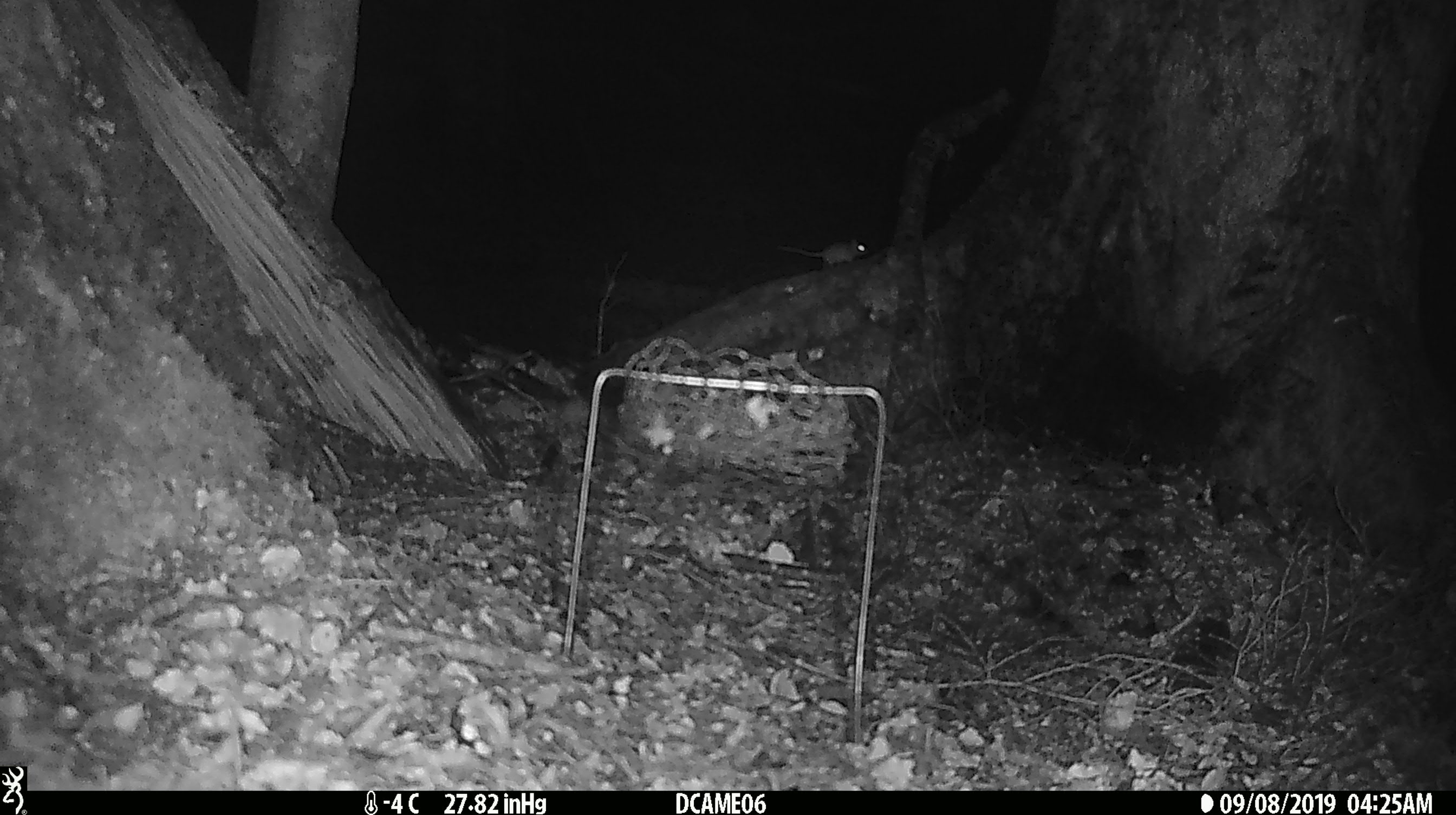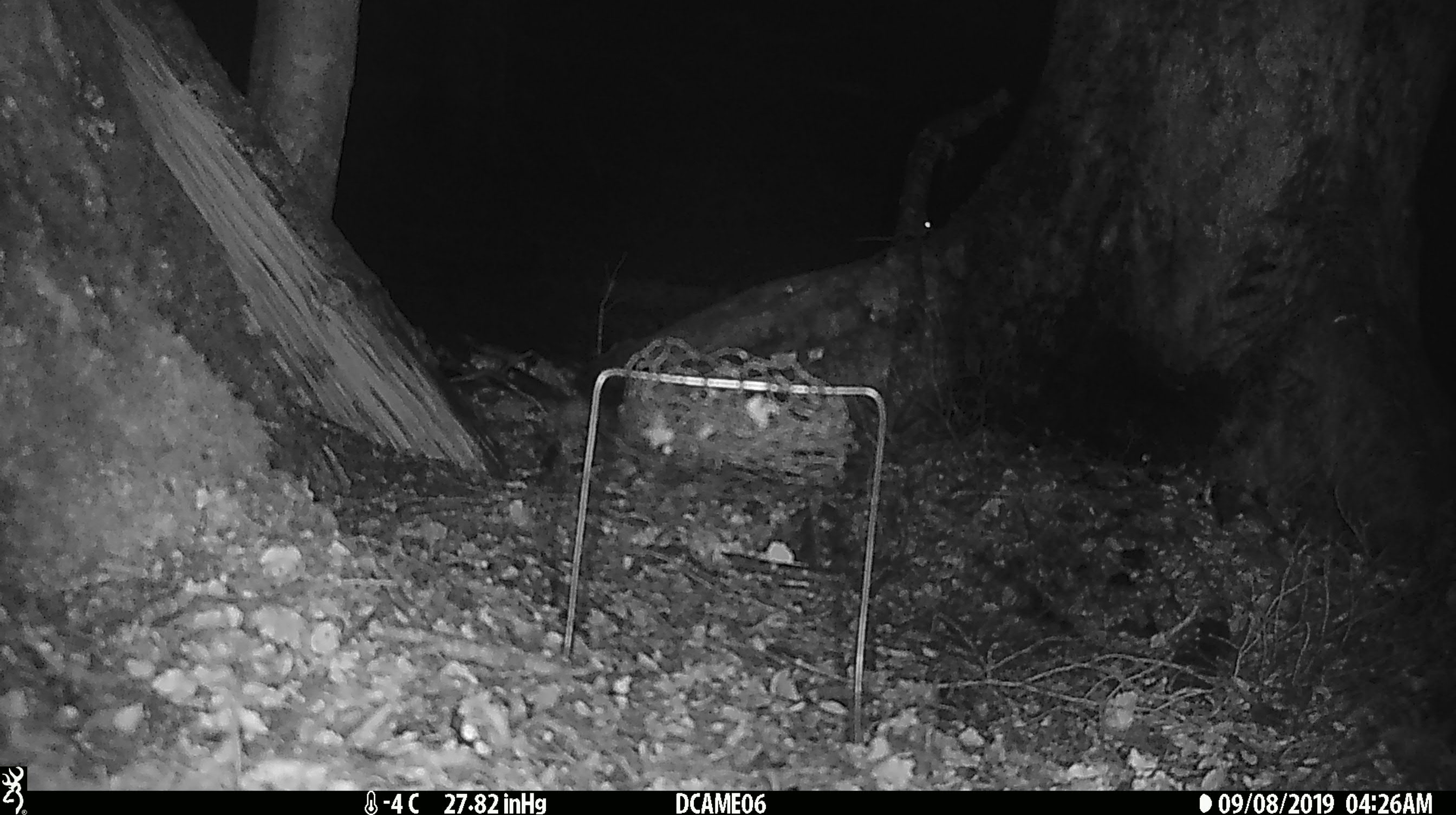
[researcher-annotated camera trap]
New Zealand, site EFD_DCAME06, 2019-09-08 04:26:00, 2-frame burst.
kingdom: Animalia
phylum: Chordata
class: Mammalia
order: Rodentia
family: Muridae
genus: Mus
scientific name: Mus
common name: mouse